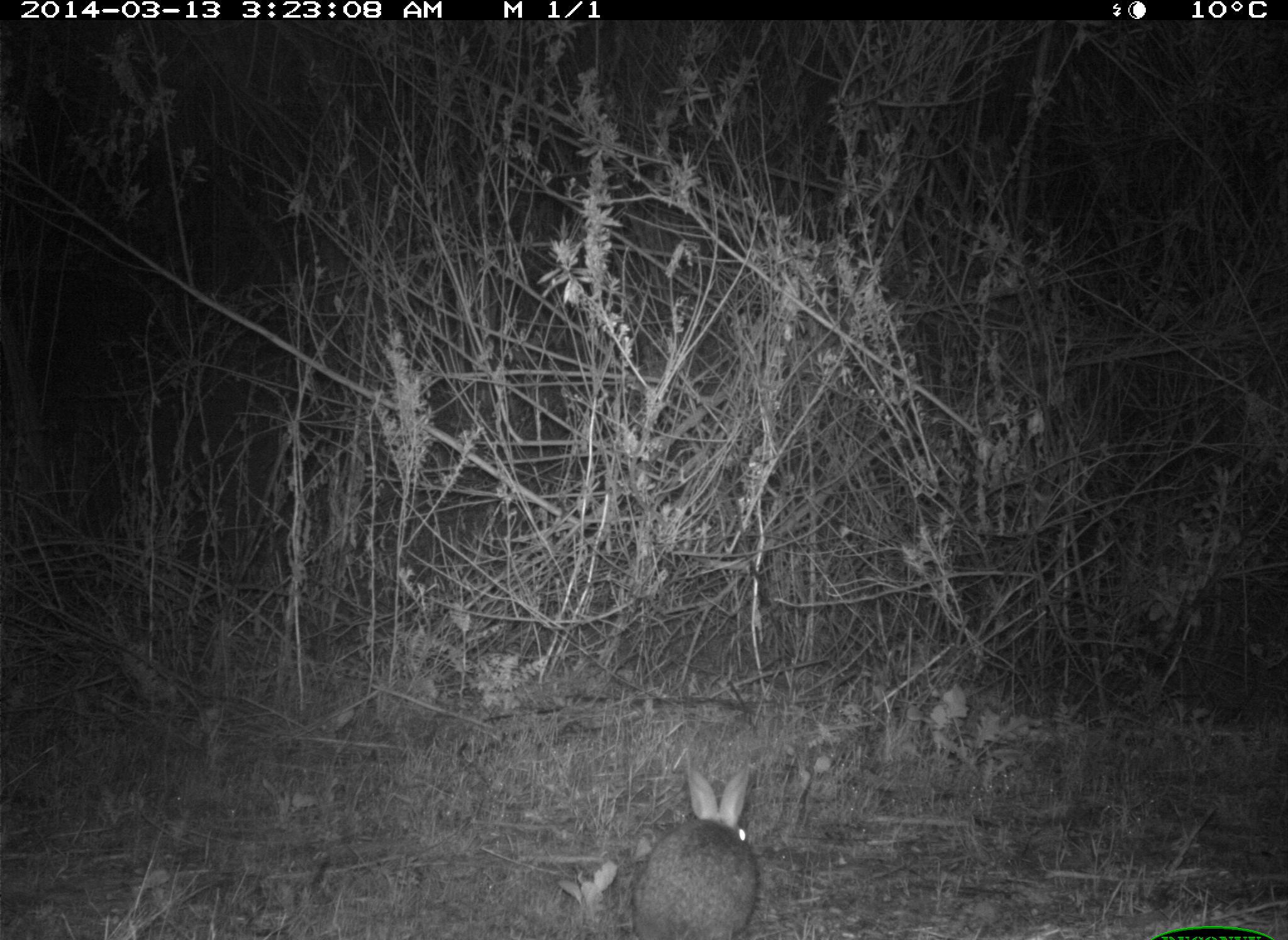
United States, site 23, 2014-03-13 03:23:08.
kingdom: Animalia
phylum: Chordata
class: Mammalia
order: Lagomorpha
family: Leporidae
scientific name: Leporidae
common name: rabbits and hares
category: rabbit